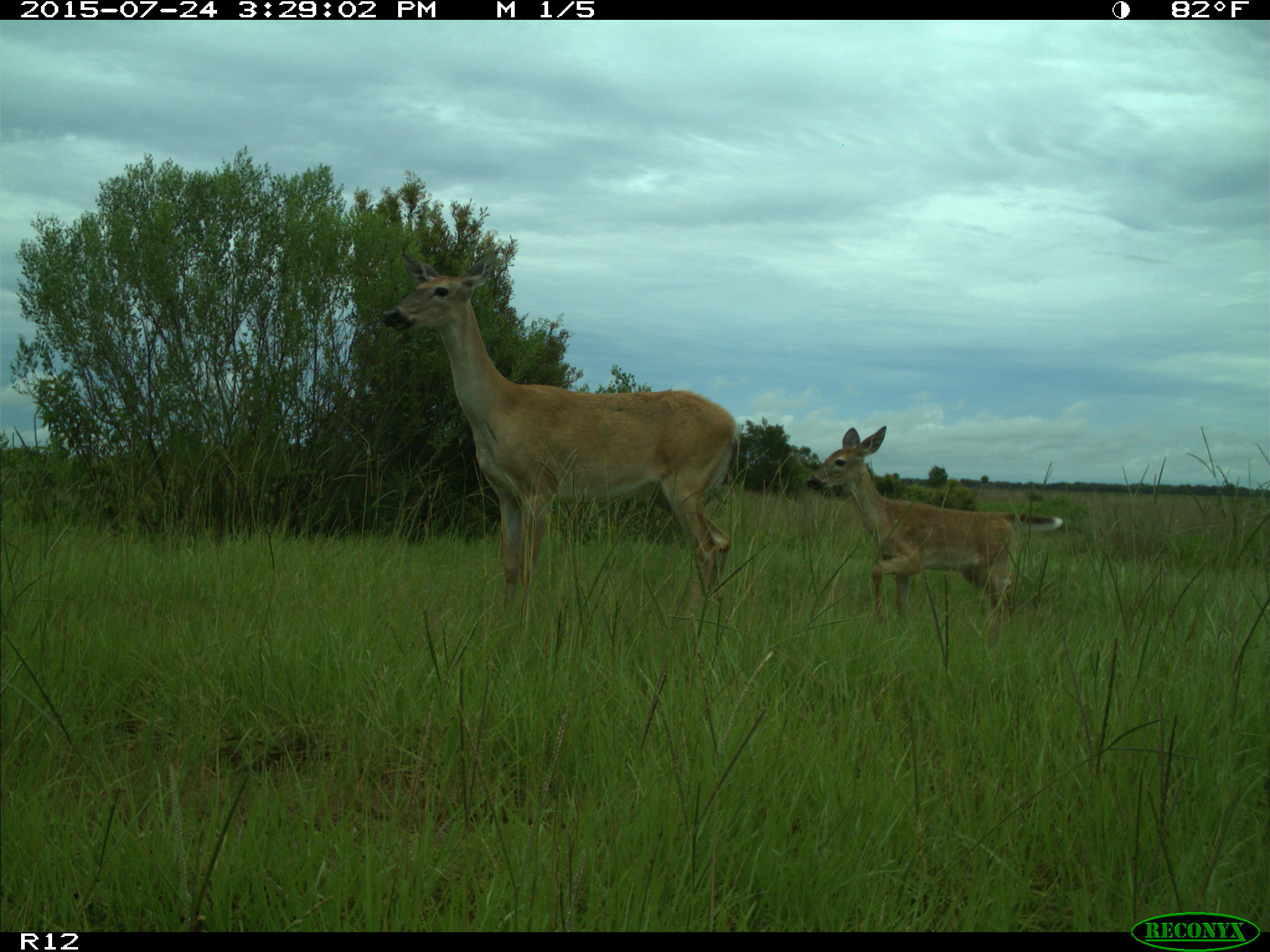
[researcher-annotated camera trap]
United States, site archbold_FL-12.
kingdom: Animalia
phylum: Chordata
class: Mammalia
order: Artiodactyla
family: Cervidae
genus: Odocoileus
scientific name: Odocoileus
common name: deer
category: unidentified deer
Unidentified deer (deer) (Odocoileus).